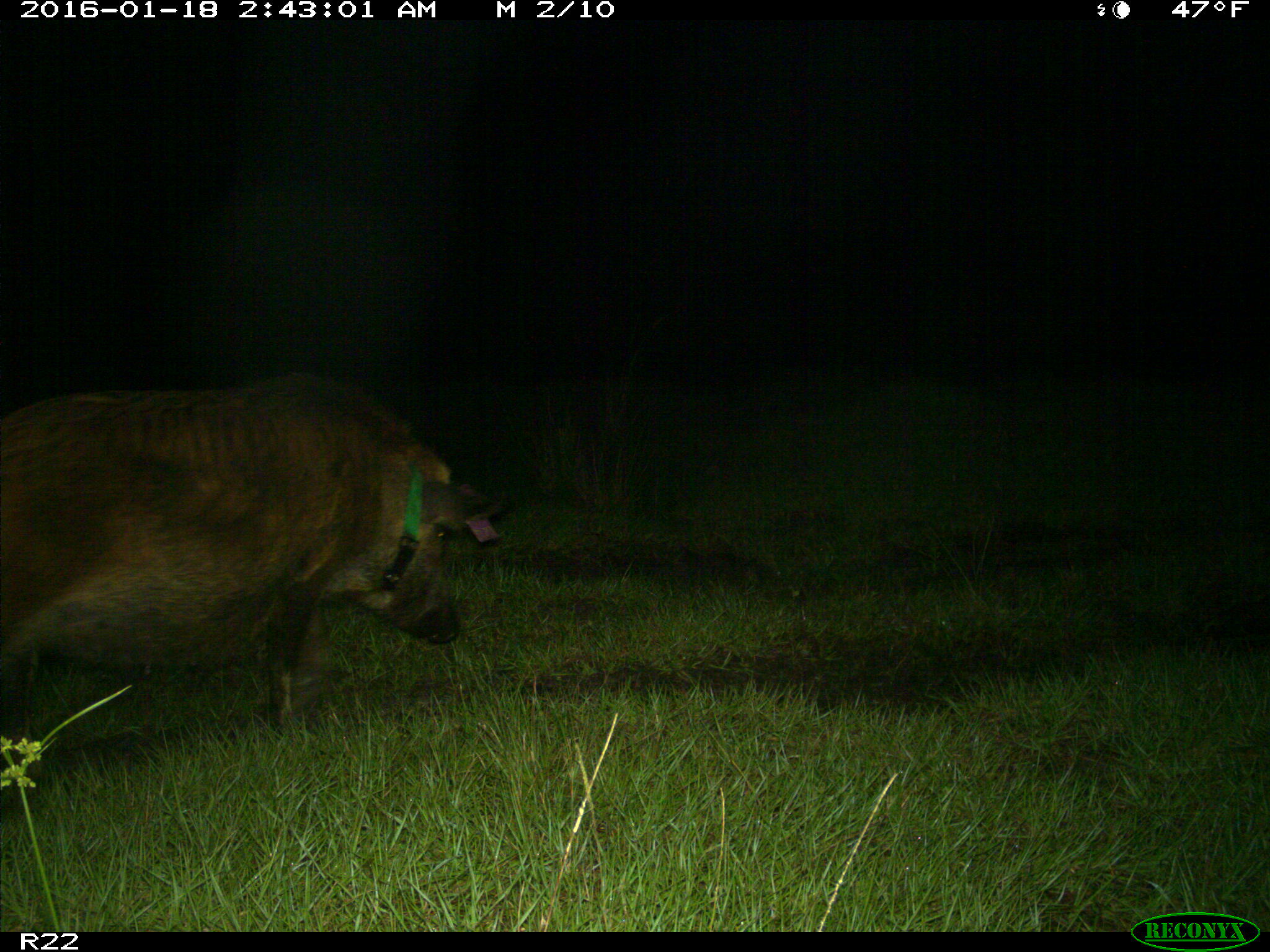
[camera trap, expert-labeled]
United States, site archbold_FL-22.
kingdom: Animalia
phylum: Chordata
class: Mammalia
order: Artiodactyla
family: Suidae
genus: Sus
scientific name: Sus scrofa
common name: wild boar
Sus scrofa (wild boar).